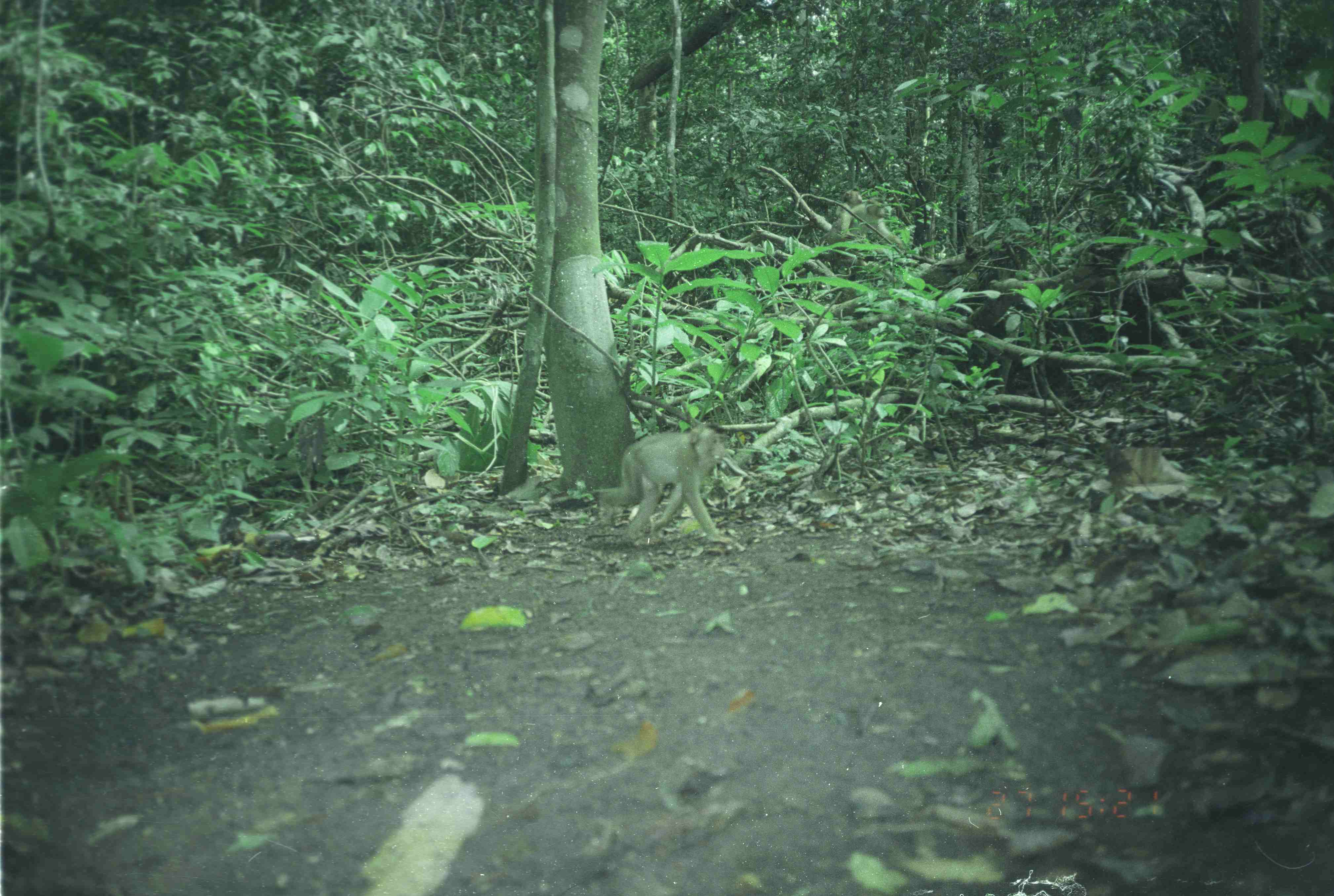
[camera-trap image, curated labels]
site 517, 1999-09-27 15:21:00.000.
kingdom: Animalia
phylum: Chordata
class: Mammalia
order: Primates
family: Cercopithecidae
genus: Macaca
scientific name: Macaca nemestrina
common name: southern pig-tailed macaque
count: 1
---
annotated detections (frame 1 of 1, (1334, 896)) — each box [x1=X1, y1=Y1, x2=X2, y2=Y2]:
macaca nemestrina: [x1=591, y1=425, x2=734, y2=548]; [x1=826, y1=199, x2=905, y2=267]; [x1=835, y1=189, x2=864, y2=222]